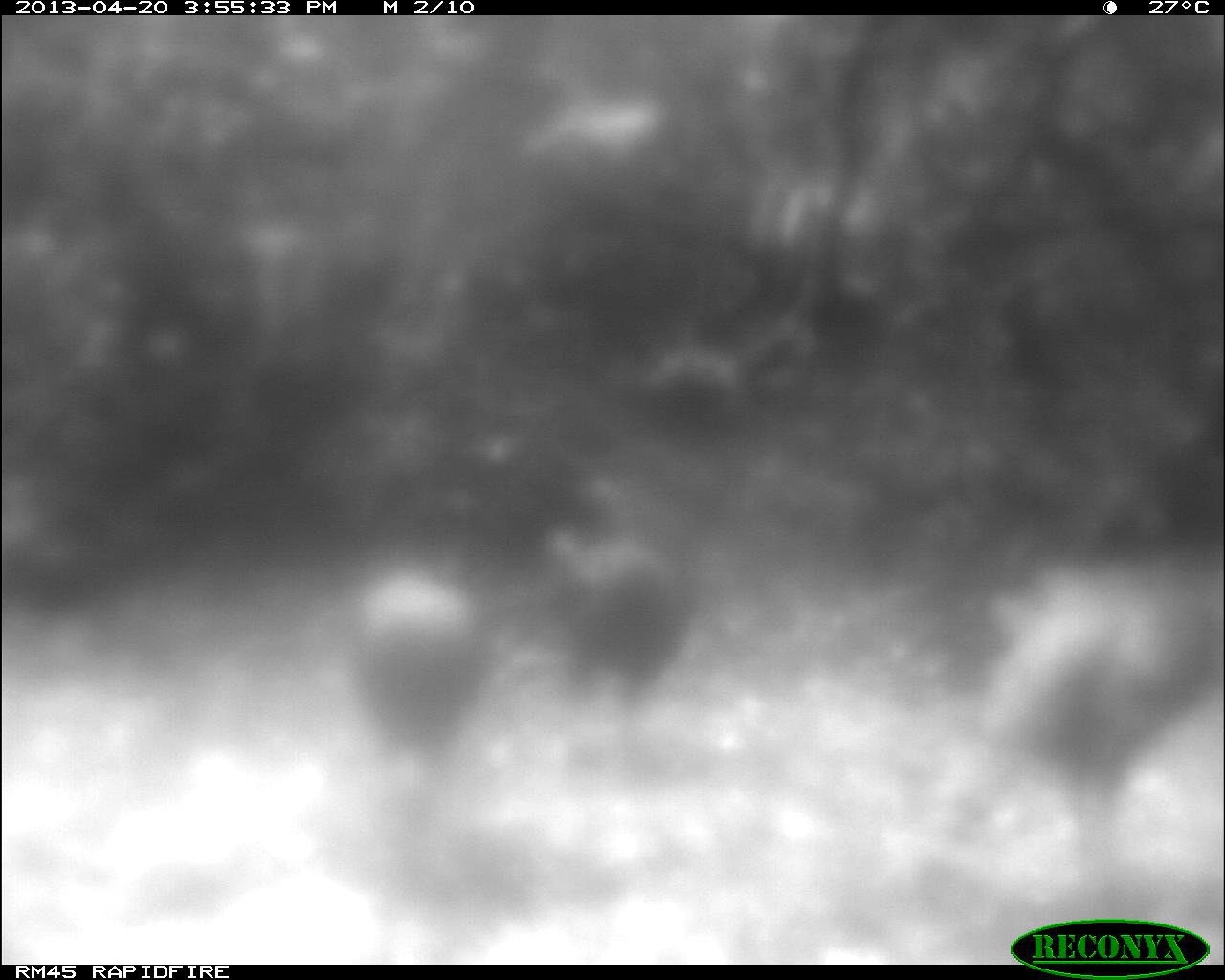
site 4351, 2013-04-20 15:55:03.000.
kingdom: Animalia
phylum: Chordata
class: Aves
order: Galliformes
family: Phasianidae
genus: Meleagris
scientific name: Meleagris ocellata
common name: ocellated turkey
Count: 3.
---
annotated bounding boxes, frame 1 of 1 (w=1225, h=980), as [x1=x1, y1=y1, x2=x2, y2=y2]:
meleagris ocellata: [x1=938, y1=567, x2=1221, y2=858]; [x1=550, y1=473, x2=703, y2=725]; [x1=349, y1=569, x2=500, y2=762]